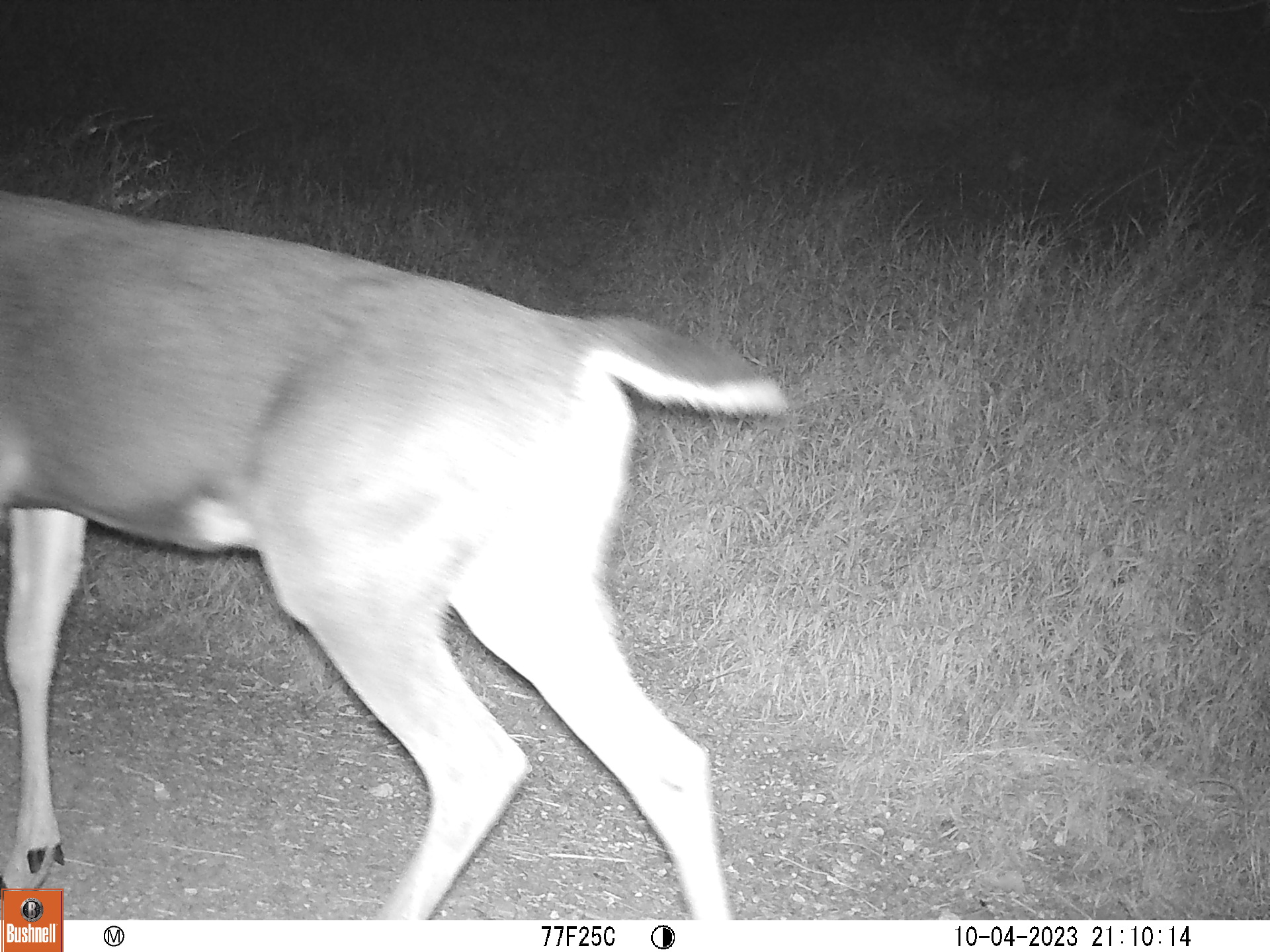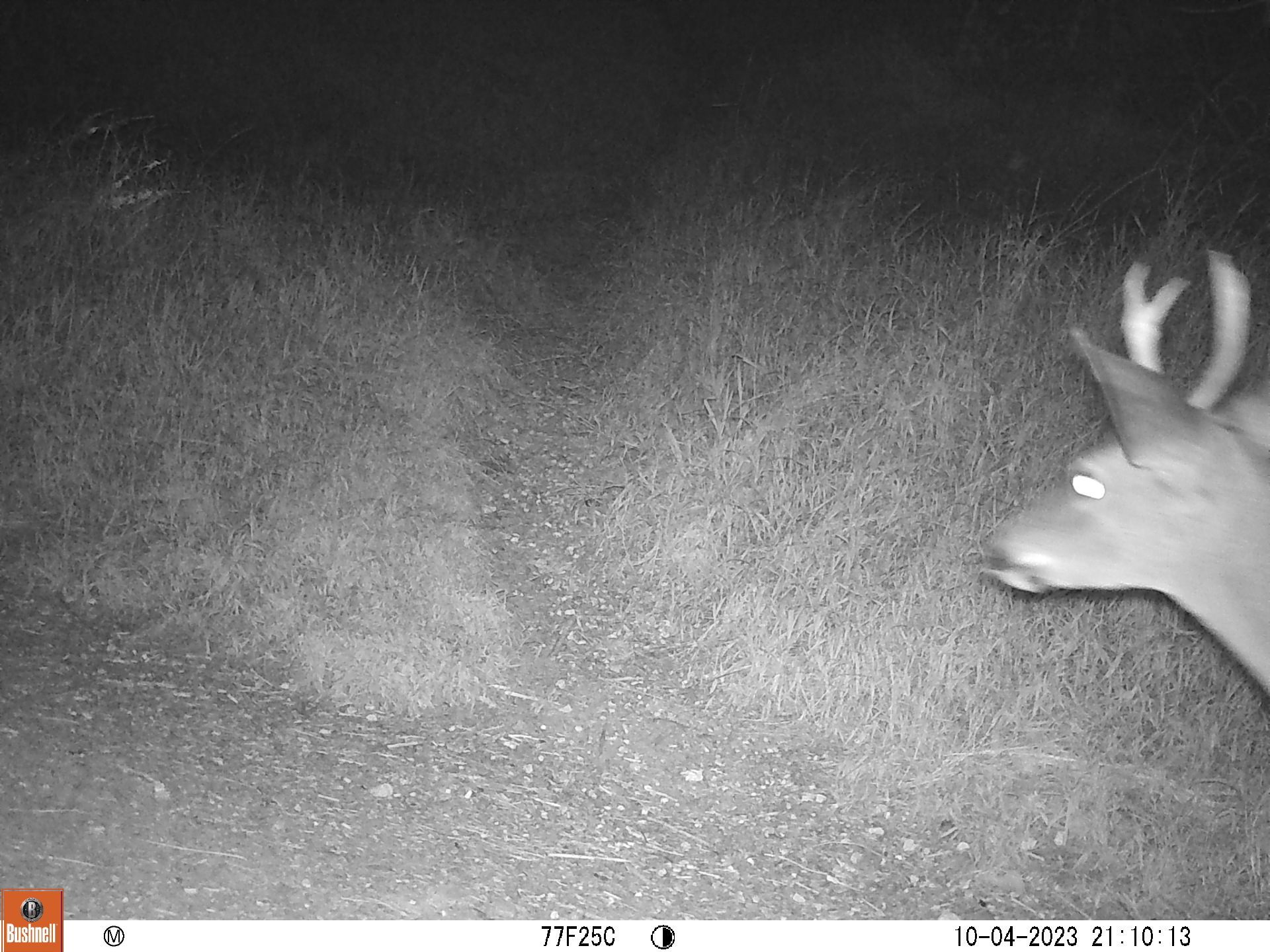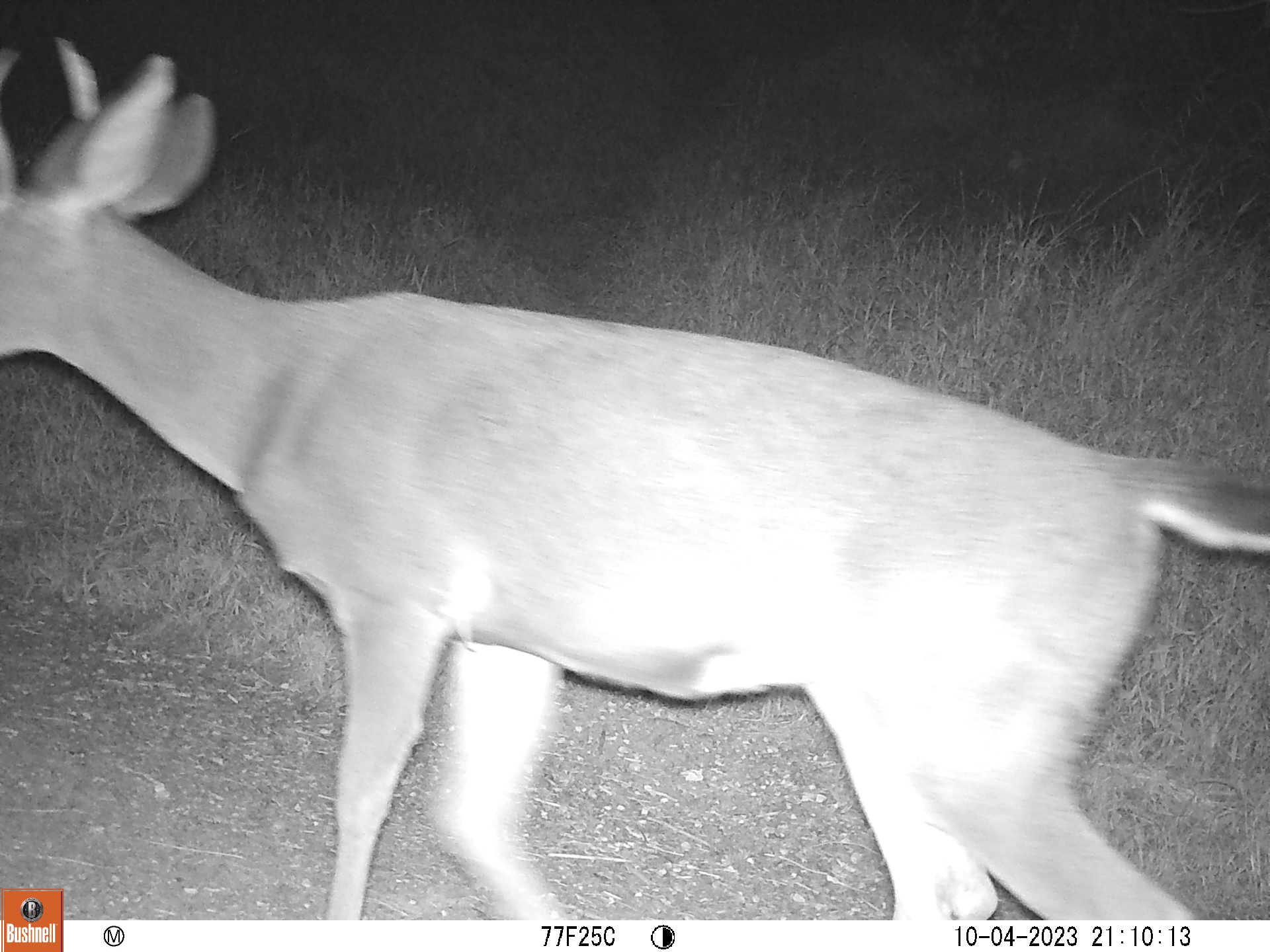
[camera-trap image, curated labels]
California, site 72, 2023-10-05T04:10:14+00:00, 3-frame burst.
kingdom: Animalia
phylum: Chordata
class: Mammalia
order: Artiodactyla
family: Cervidae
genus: Odocoileus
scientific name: Odocoileus hemionus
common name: mule deer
Mule deer (Odocoileus hemionus).